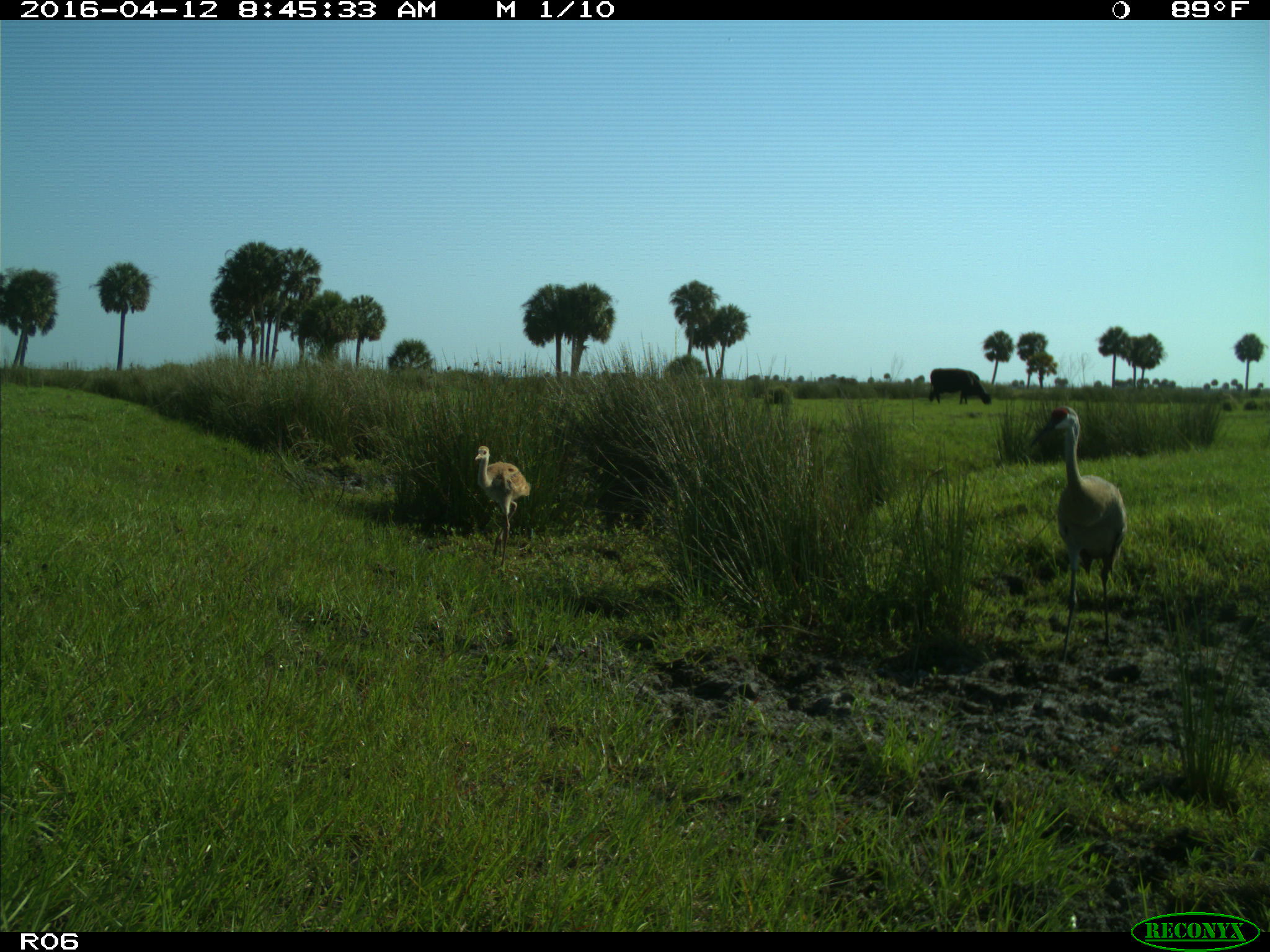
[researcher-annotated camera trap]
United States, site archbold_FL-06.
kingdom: Animalia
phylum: Chordata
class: Mammalia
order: Artiodactyla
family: Bovidae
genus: Bos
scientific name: Bos taurus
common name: domestic cow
Bos taurus (domestic cow).